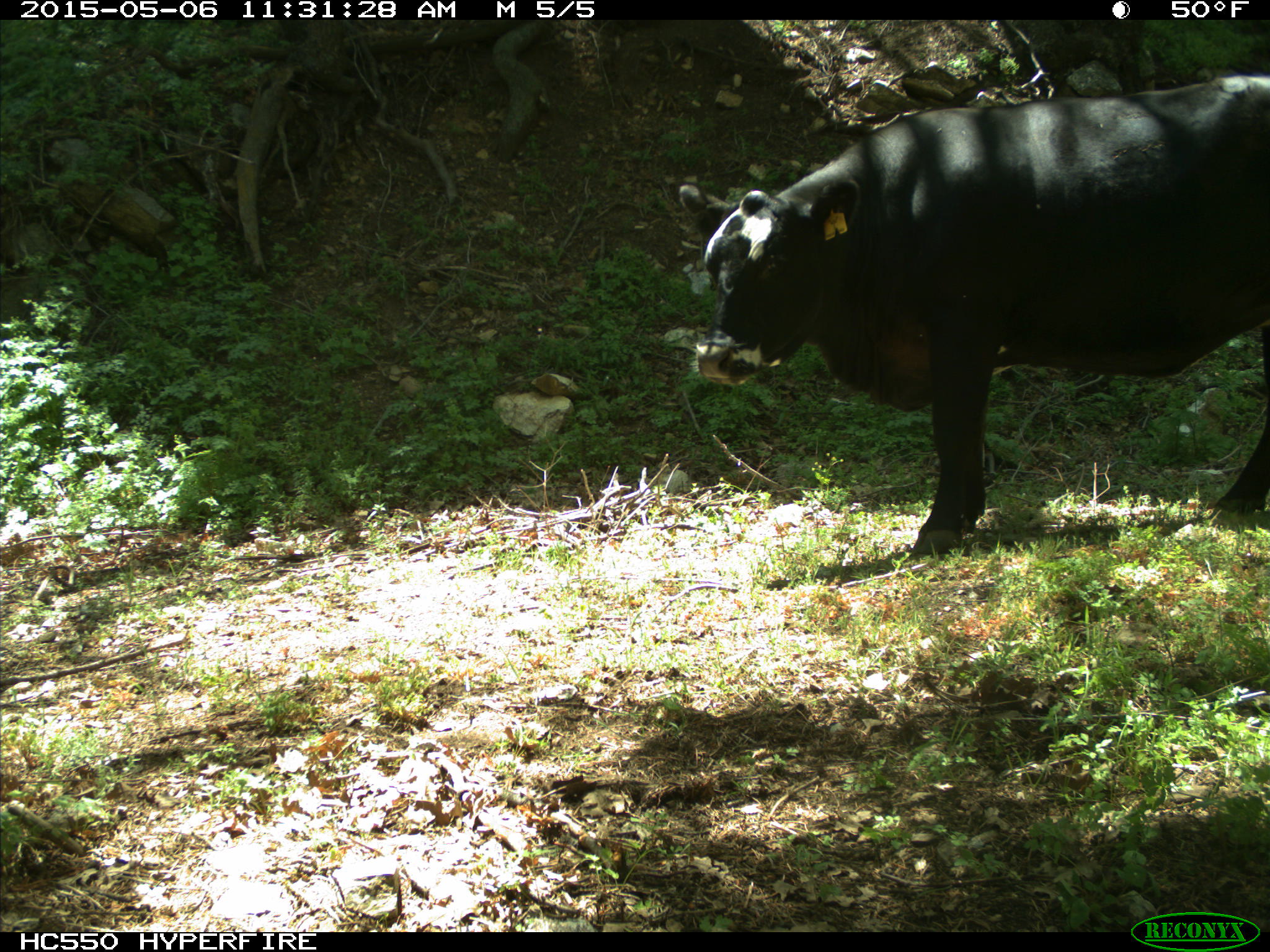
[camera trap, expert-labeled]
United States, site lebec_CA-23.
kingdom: Animalia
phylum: Chordata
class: Mammalia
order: Artiodactyla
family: Bovidae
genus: Bos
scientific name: Bos taurus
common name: domestic cow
Bos taurus (domestic cow).